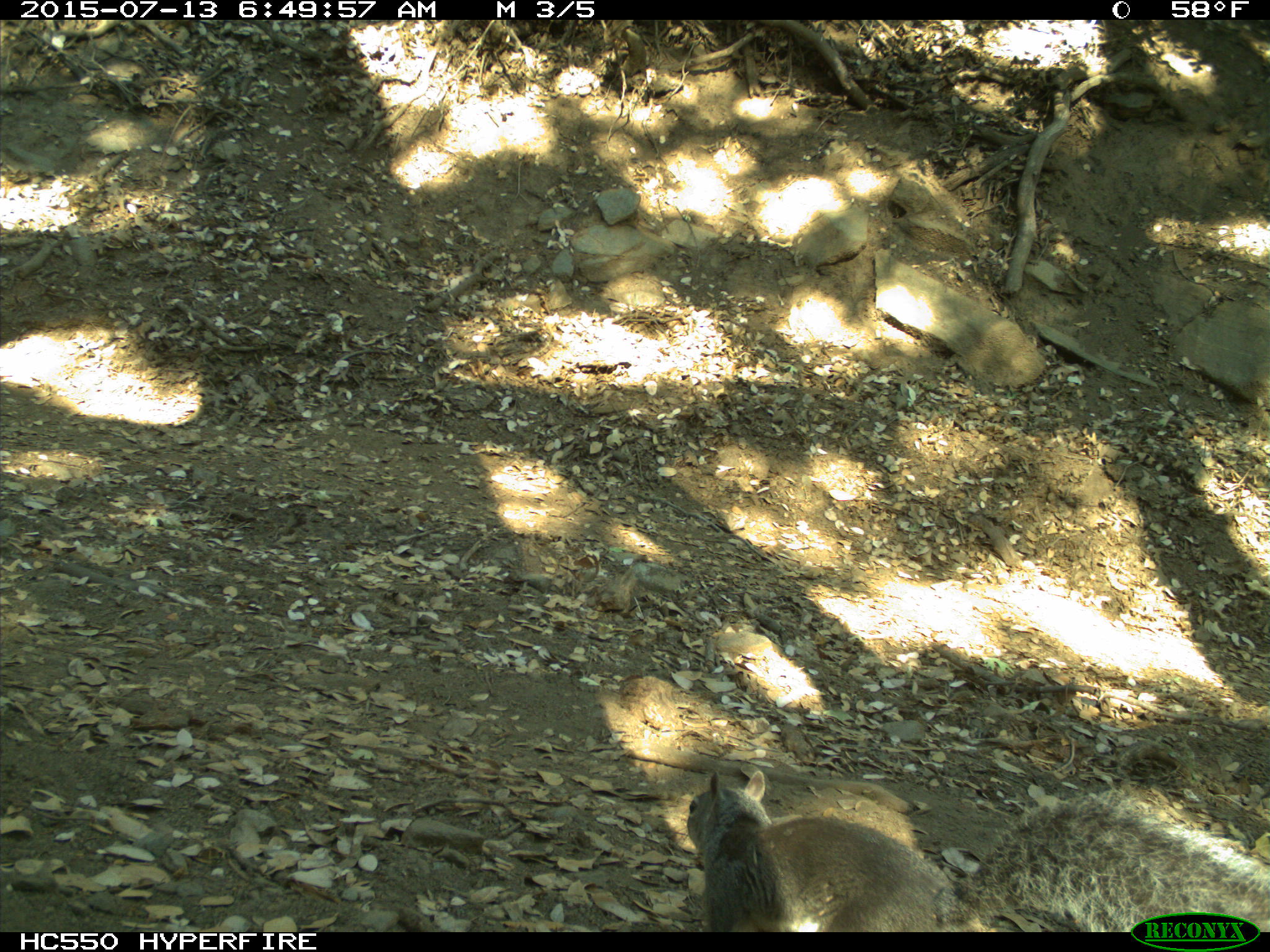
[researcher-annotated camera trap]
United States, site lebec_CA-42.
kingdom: Animalia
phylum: Chordata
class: Mammalia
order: Rodentia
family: Sciuridae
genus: Sciurus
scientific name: Sciurus carolinensis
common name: eastern gray squirrel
Sciurus carolinensis (eastern gray squirrel).